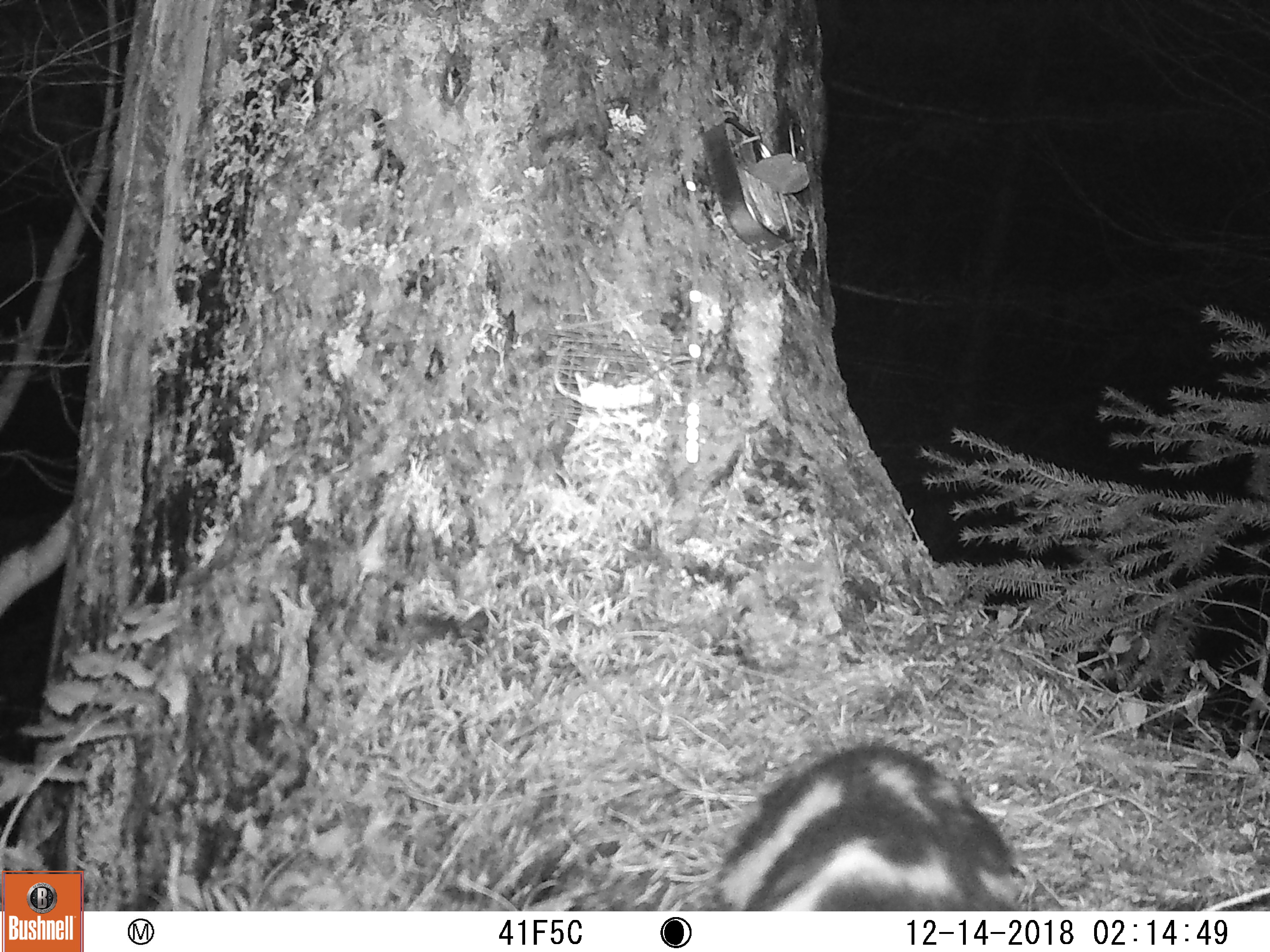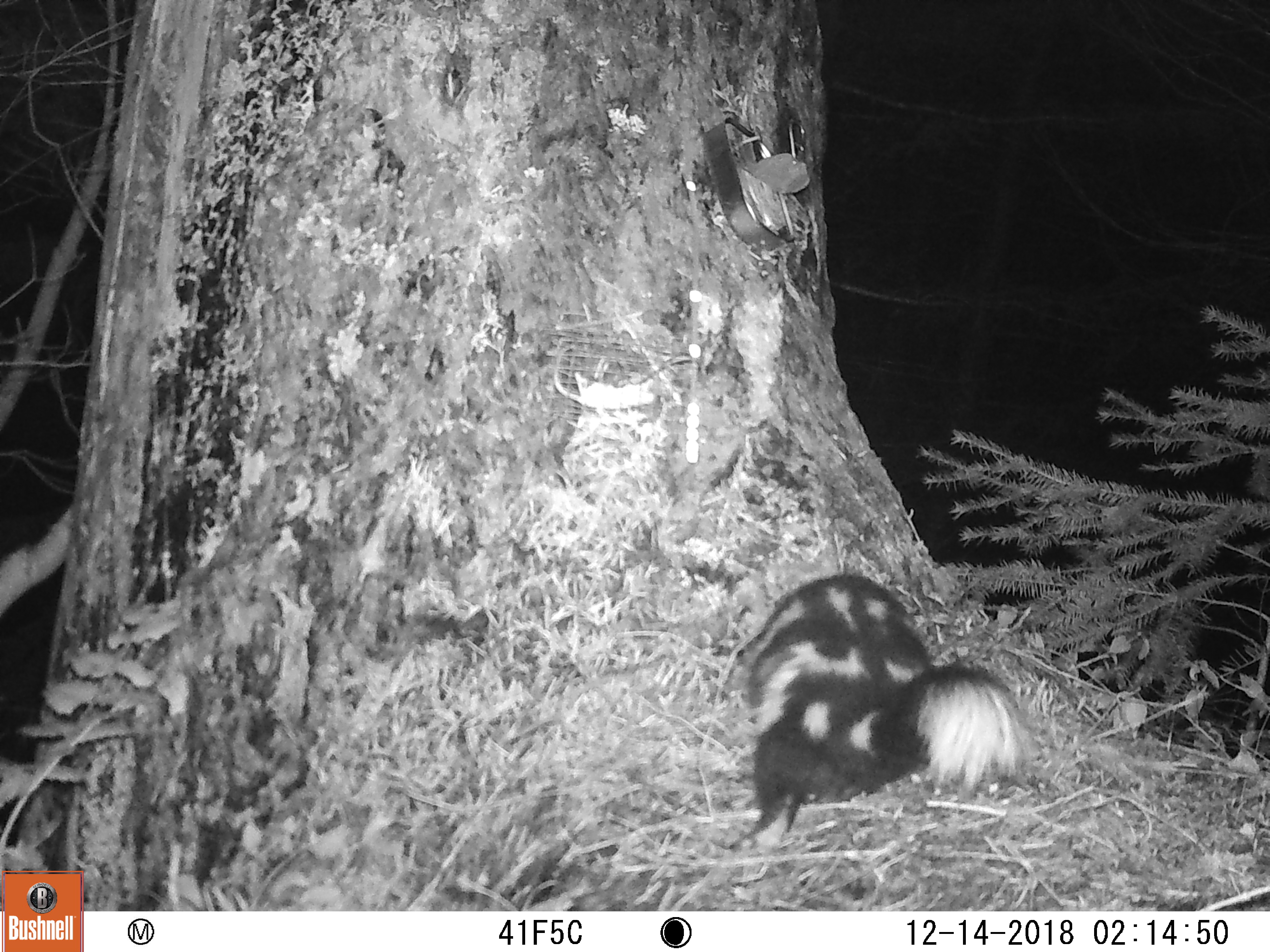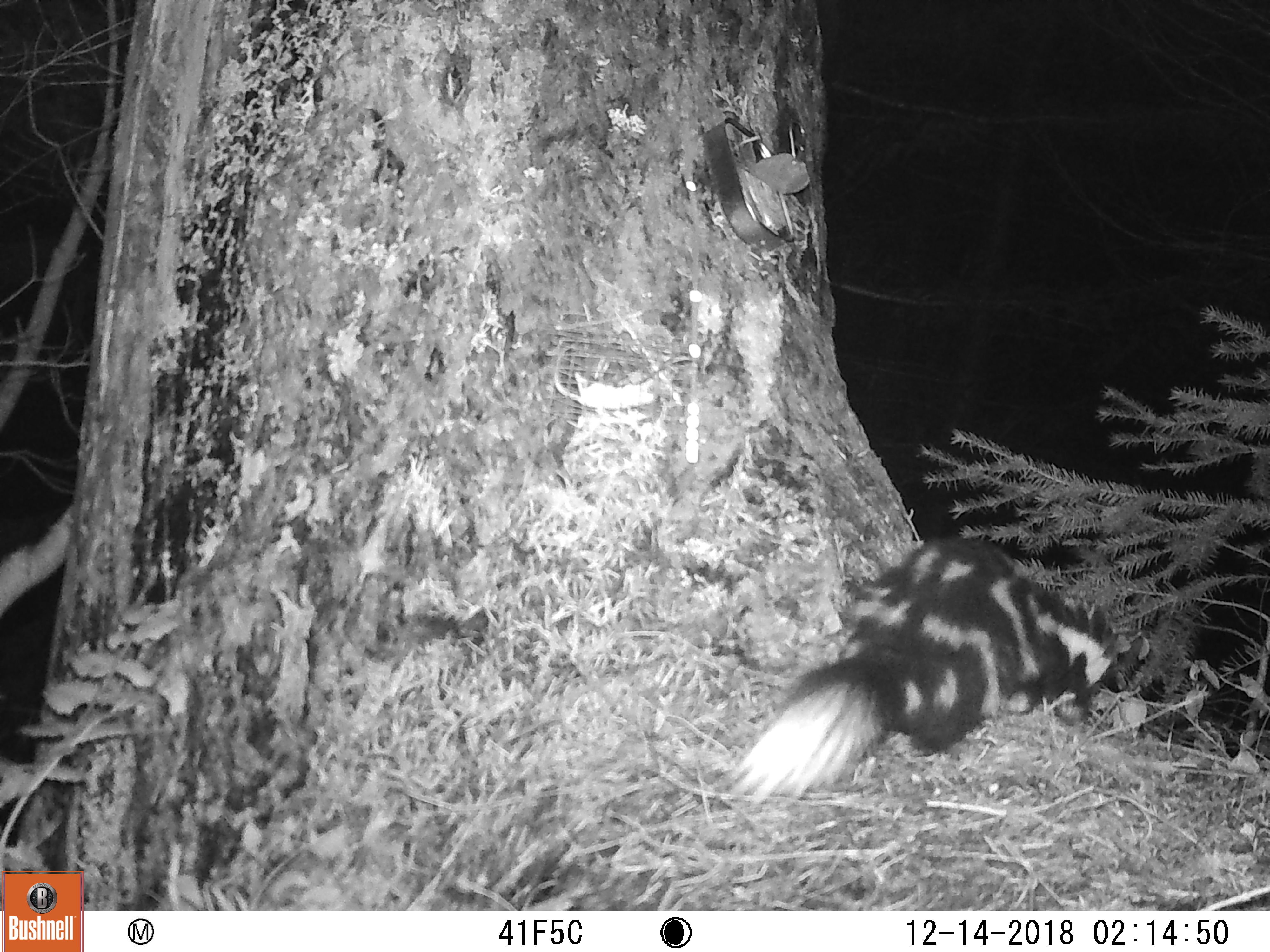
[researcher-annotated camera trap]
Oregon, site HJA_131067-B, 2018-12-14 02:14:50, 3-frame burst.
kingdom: Animalia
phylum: Chordata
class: Mammalia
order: Carnivora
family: Mephitidae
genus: Spilogale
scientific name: Spilogale gracilis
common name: western spotted skunk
Western spotted skunk (Spilogale gracilis).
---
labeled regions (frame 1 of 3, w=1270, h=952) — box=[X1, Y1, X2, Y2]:
western spotted skunk: box=[691, 717, 1030, 904]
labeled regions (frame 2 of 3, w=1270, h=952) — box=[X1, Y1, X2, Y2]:
western spotted skunk: box=[723, 564, 1046, 853]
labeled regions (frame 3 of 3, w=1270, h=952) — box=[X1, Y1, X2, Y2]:
western spotted skunk: box=[693, 507, 1136, 815]